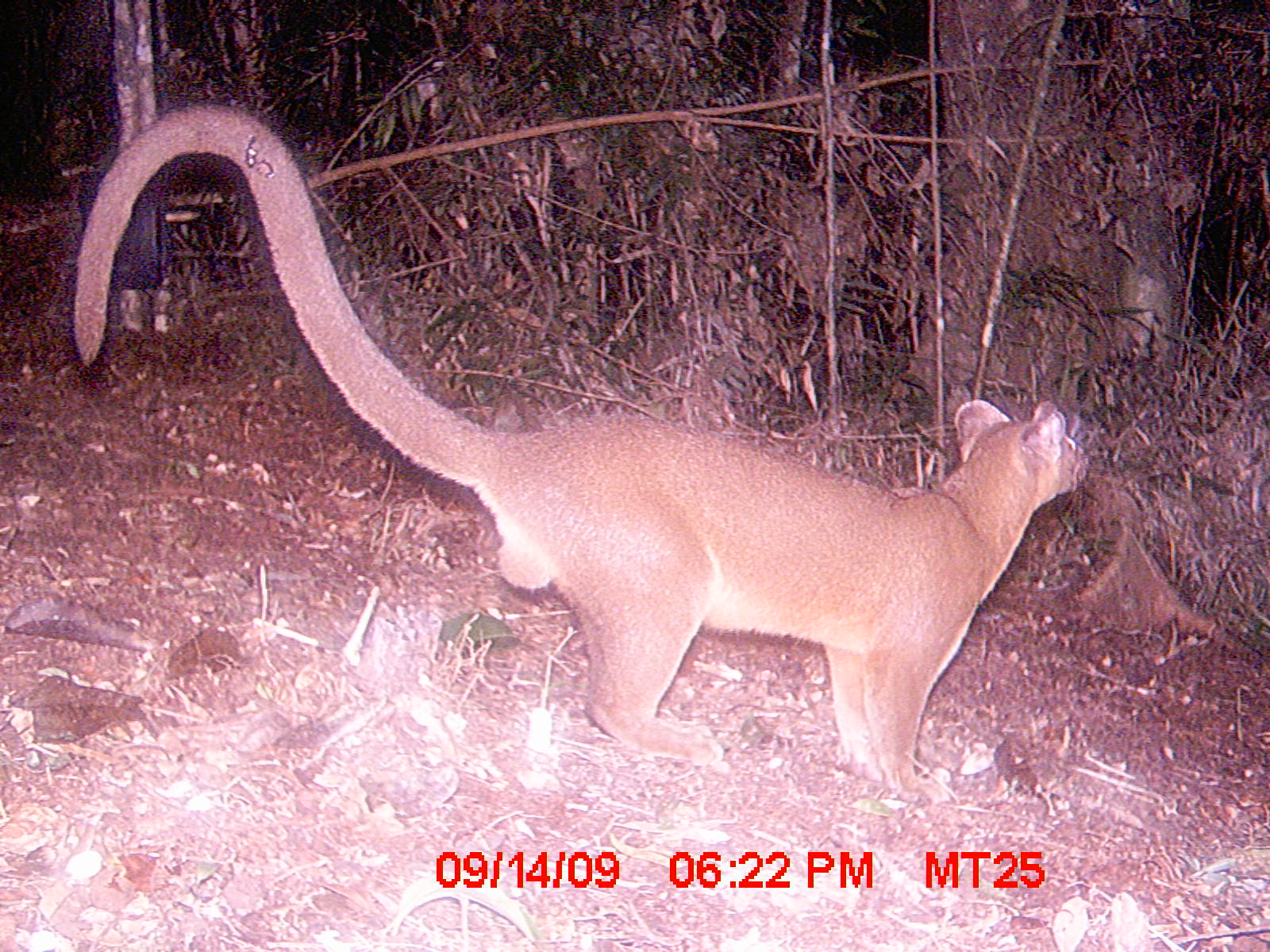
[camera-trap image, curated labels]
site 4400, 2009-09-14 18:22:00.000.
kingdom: Animalia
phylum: Chordata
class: Mammalia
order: Carnivora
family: Eupleridae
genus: Cryptoprocta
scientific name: Cryptoprocta ferox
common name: fossa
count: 1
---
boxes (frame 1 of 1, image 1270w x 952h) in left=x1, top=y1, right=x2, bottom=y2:
cryptoprocta ferox: left=68, top=99, right=1090, bottom=802